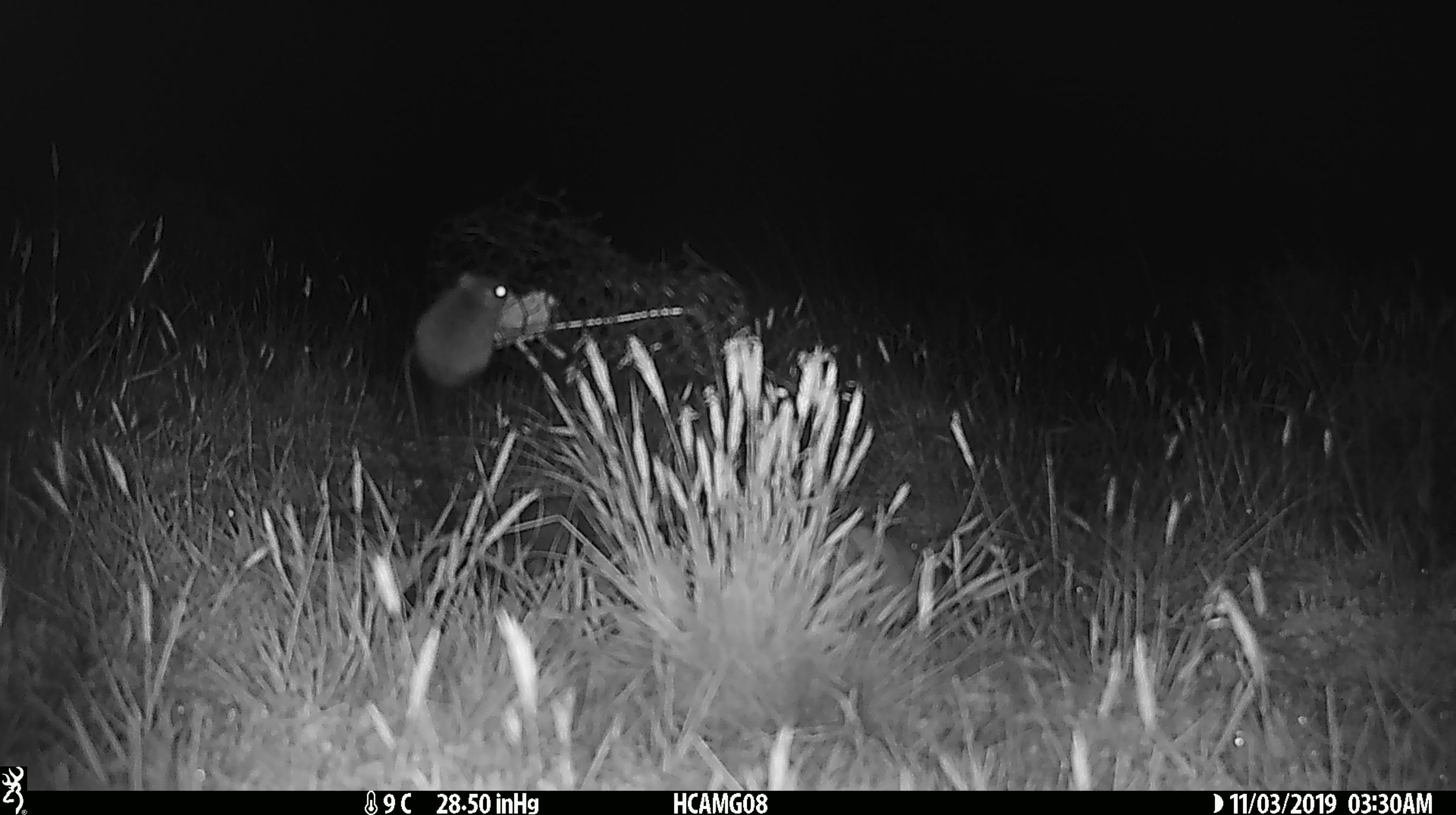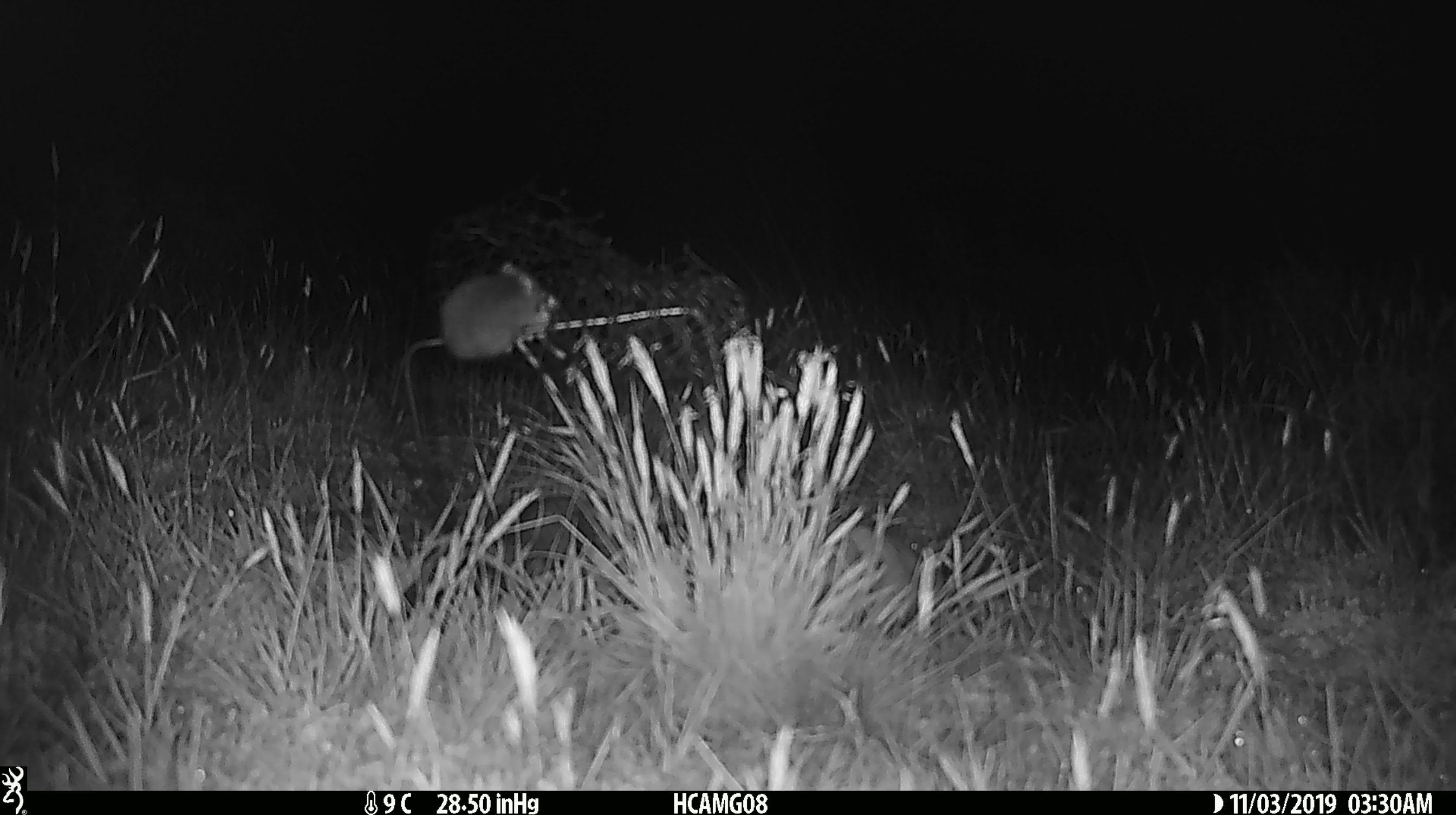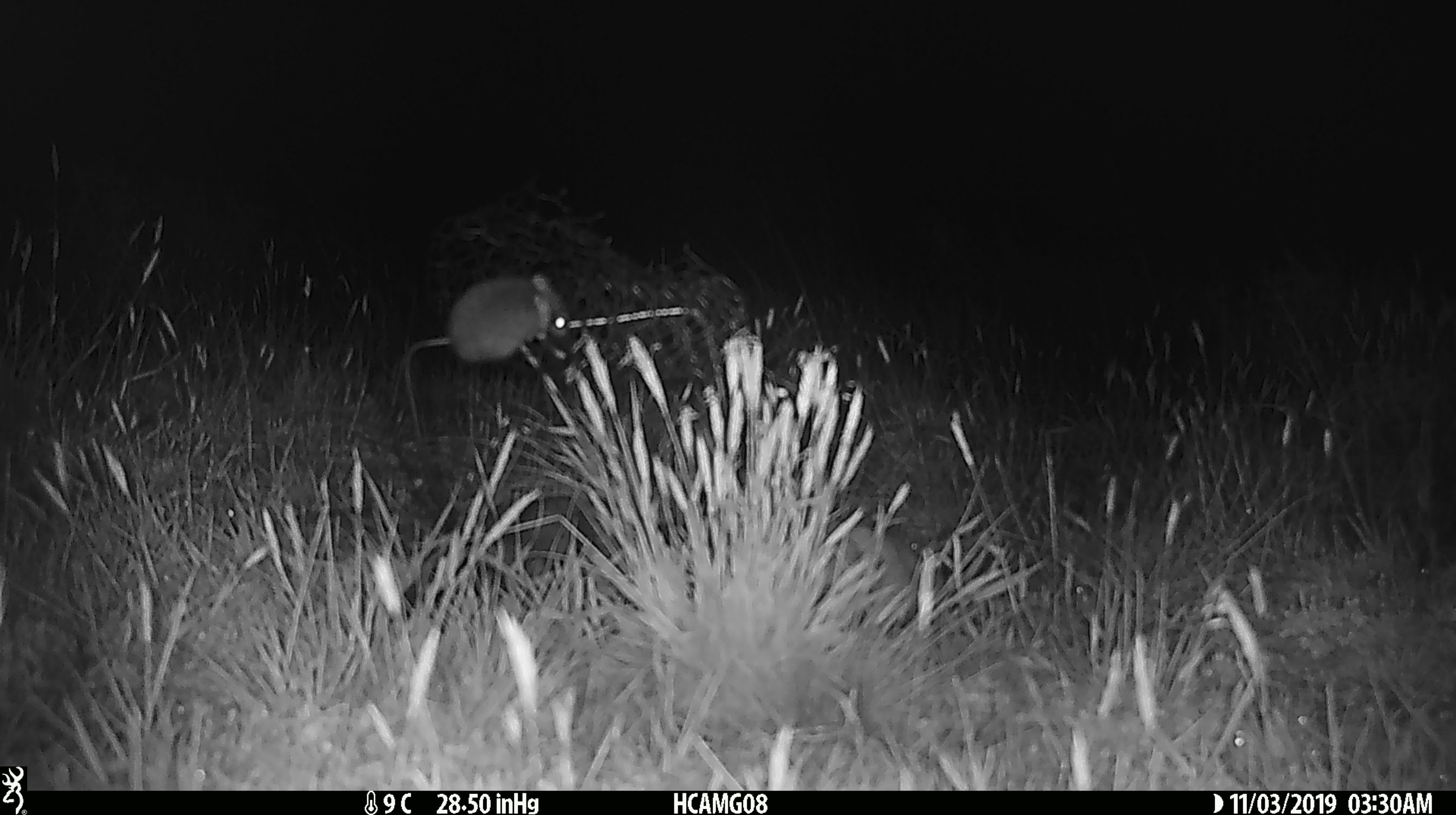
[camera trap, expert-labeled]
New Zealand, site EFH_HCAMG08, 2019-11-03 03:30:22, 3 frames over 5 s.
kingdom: Animalia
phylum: Chordata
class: Mammalia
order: Rodentia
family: Muridae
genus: Mus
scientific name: Mus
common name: mouse